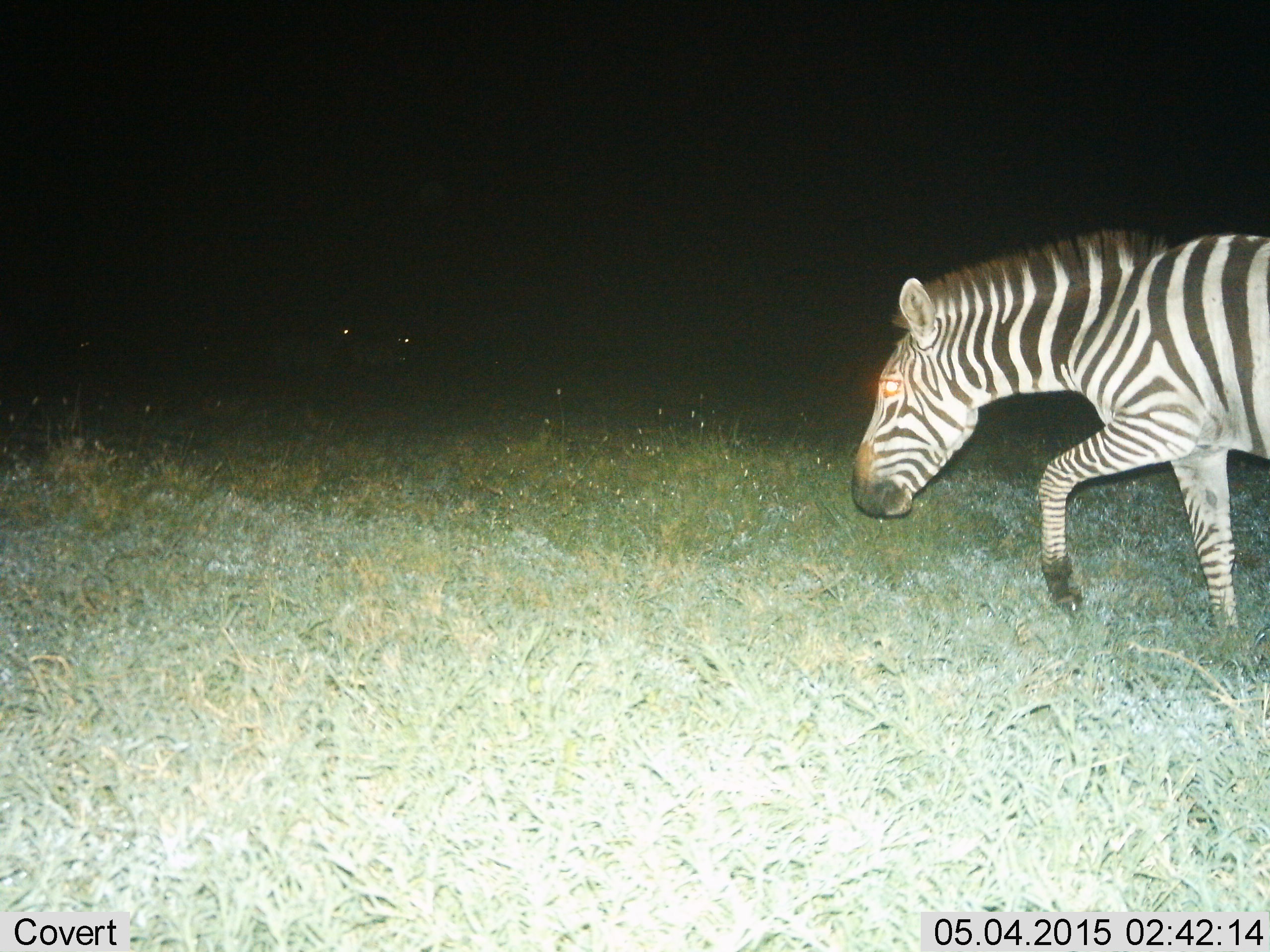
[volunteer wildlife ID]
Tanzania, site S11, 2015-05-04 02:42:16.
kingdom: Animalia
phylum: Chordata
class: Mammalia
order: Perissodactyla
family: Equidae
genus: Equus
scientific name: Equus quagga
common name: plains zebra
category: zebra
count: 1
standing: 20%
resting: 10%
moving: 100%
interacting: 0%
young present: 0%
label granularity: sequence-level